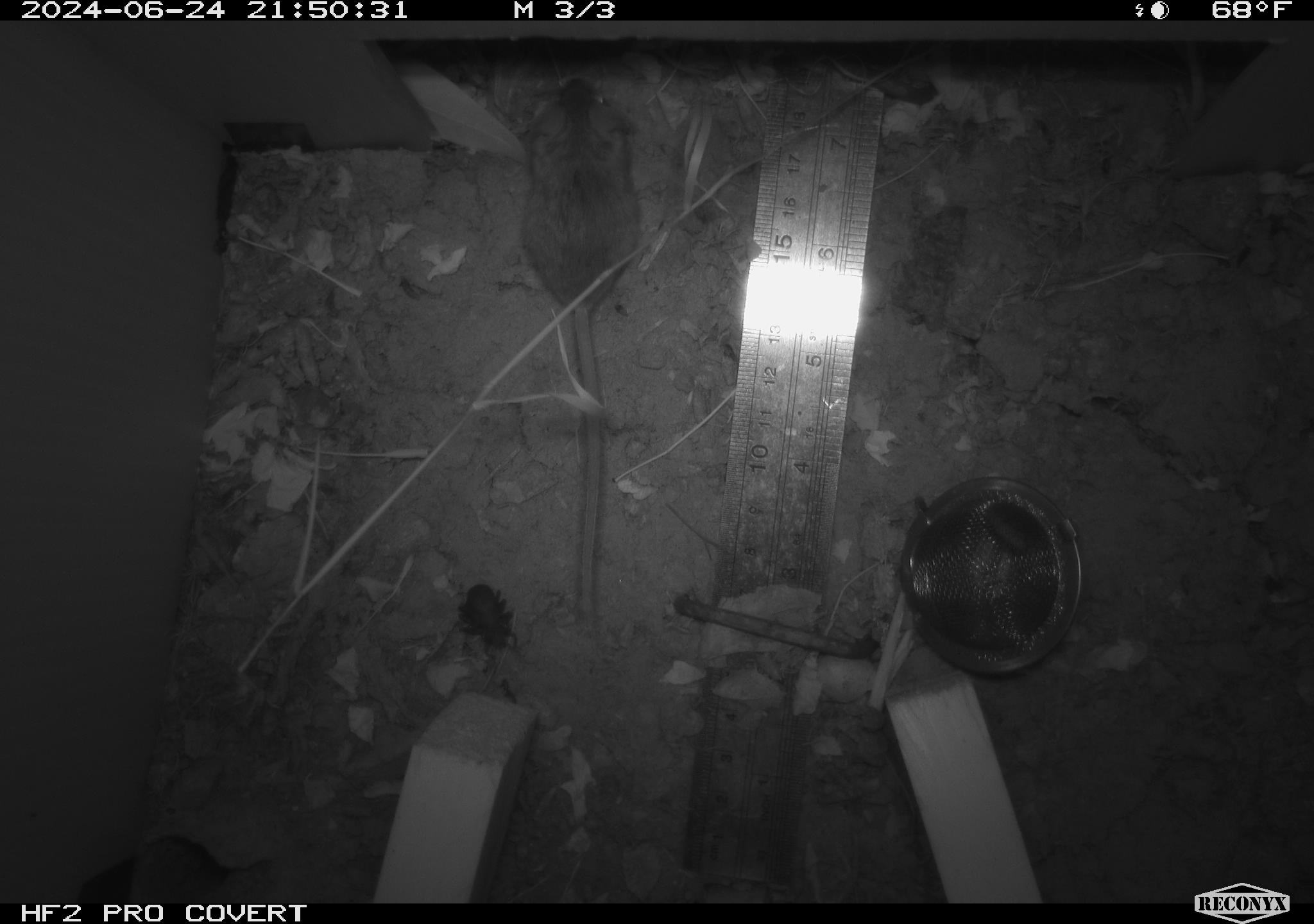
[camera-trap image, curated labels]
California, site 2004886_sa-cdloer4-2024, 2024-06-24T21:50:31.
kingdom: Animalia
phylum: Chordata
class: Mammalia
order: Rodentia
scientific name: Rodentia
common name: rodent